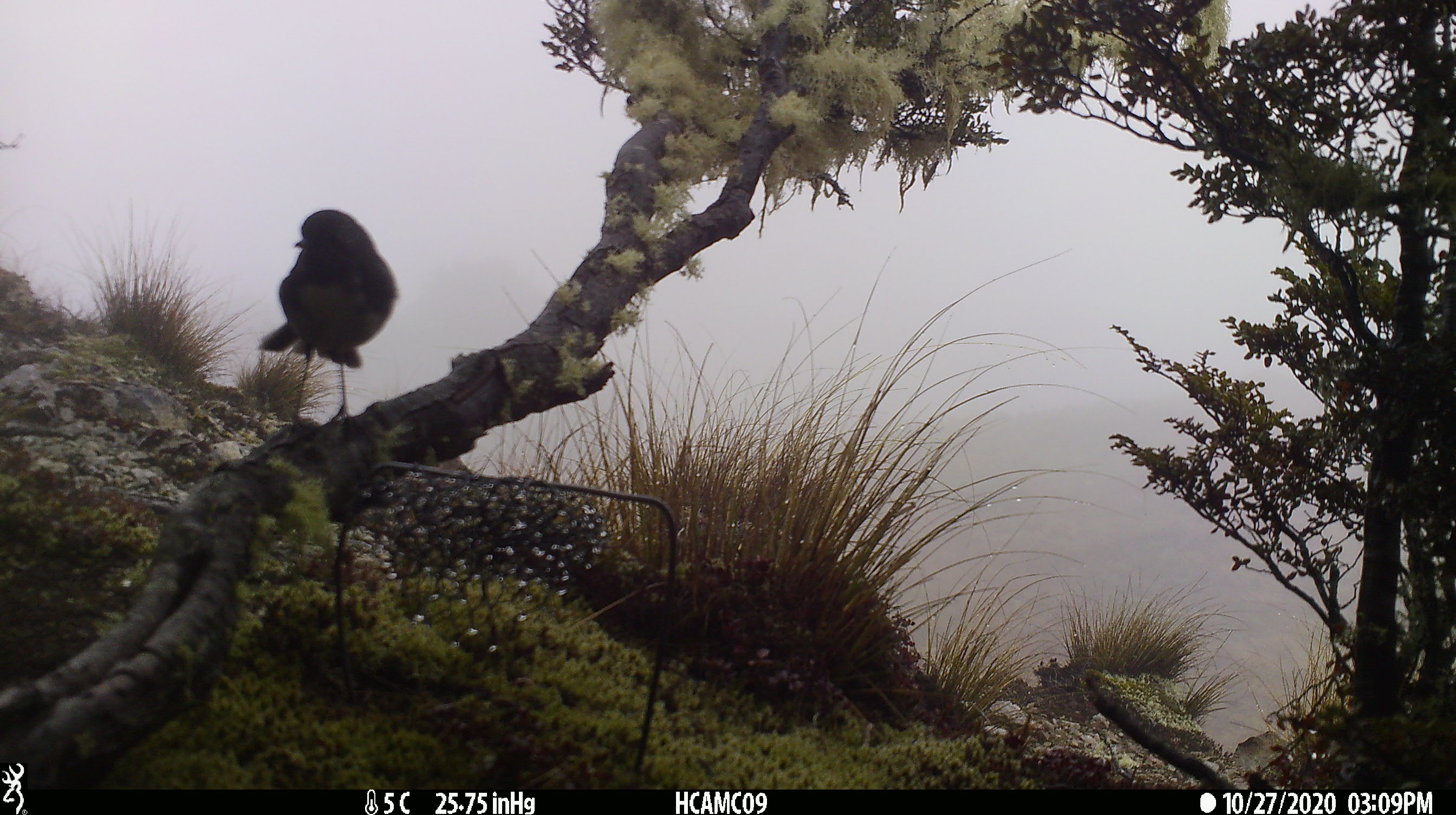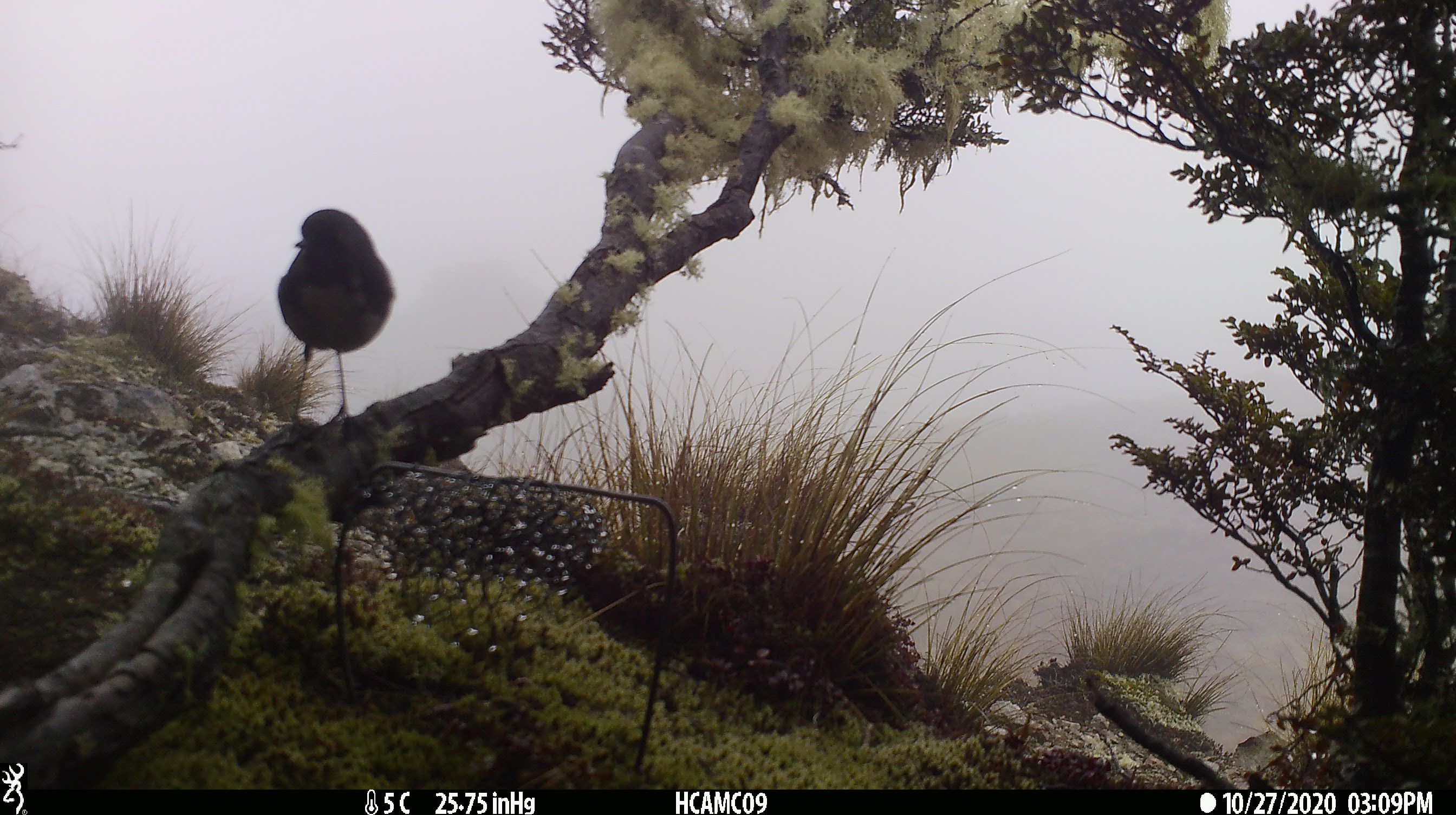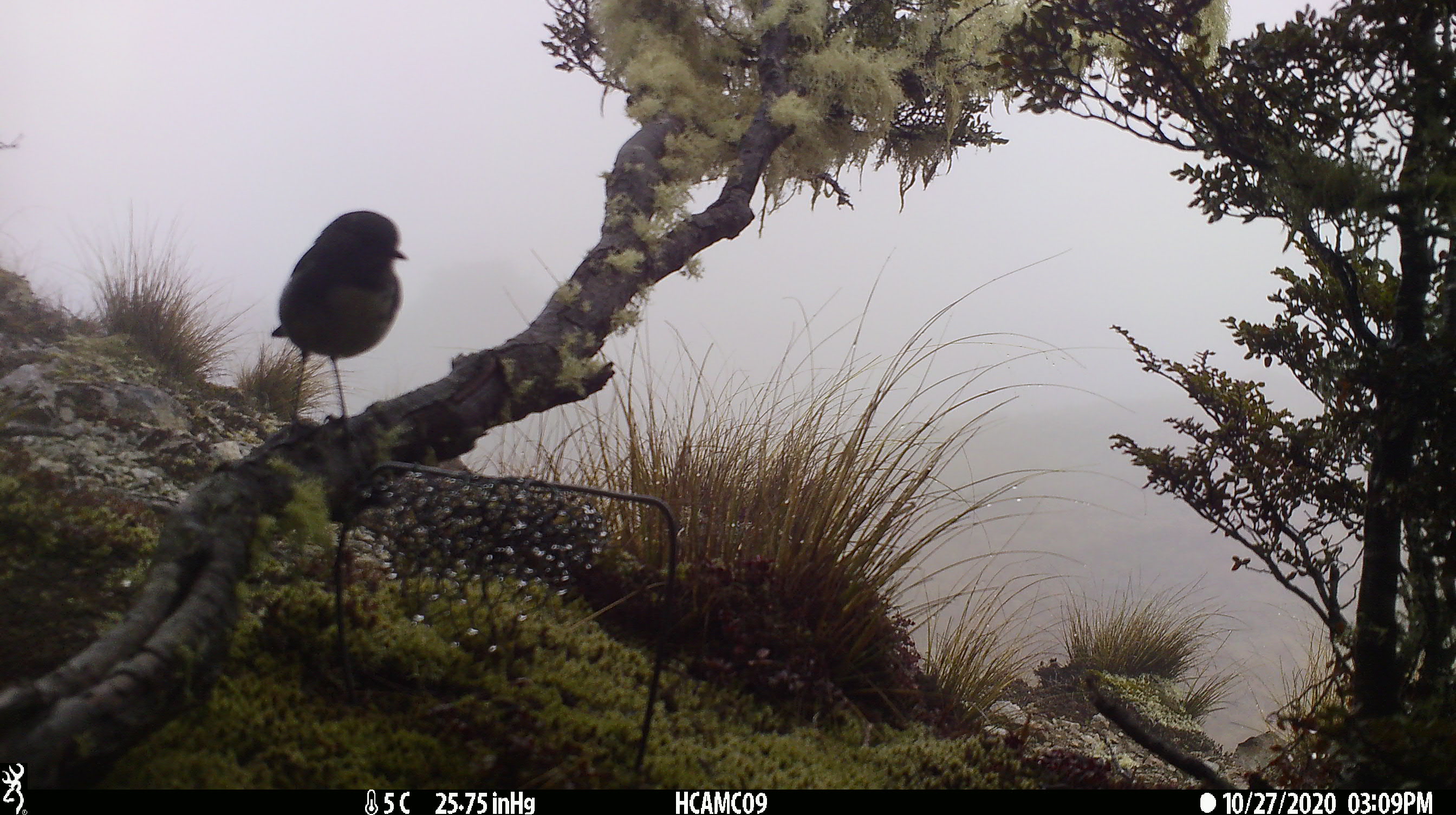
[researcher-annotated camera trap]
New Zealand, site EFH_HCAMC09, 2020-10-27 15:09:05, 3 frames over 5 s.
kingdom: Animalia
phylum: Chordata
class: Aves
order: Passeriformes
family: Petroicidae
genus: Petroica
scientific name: Petroica australis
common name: new zealand robin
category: robin